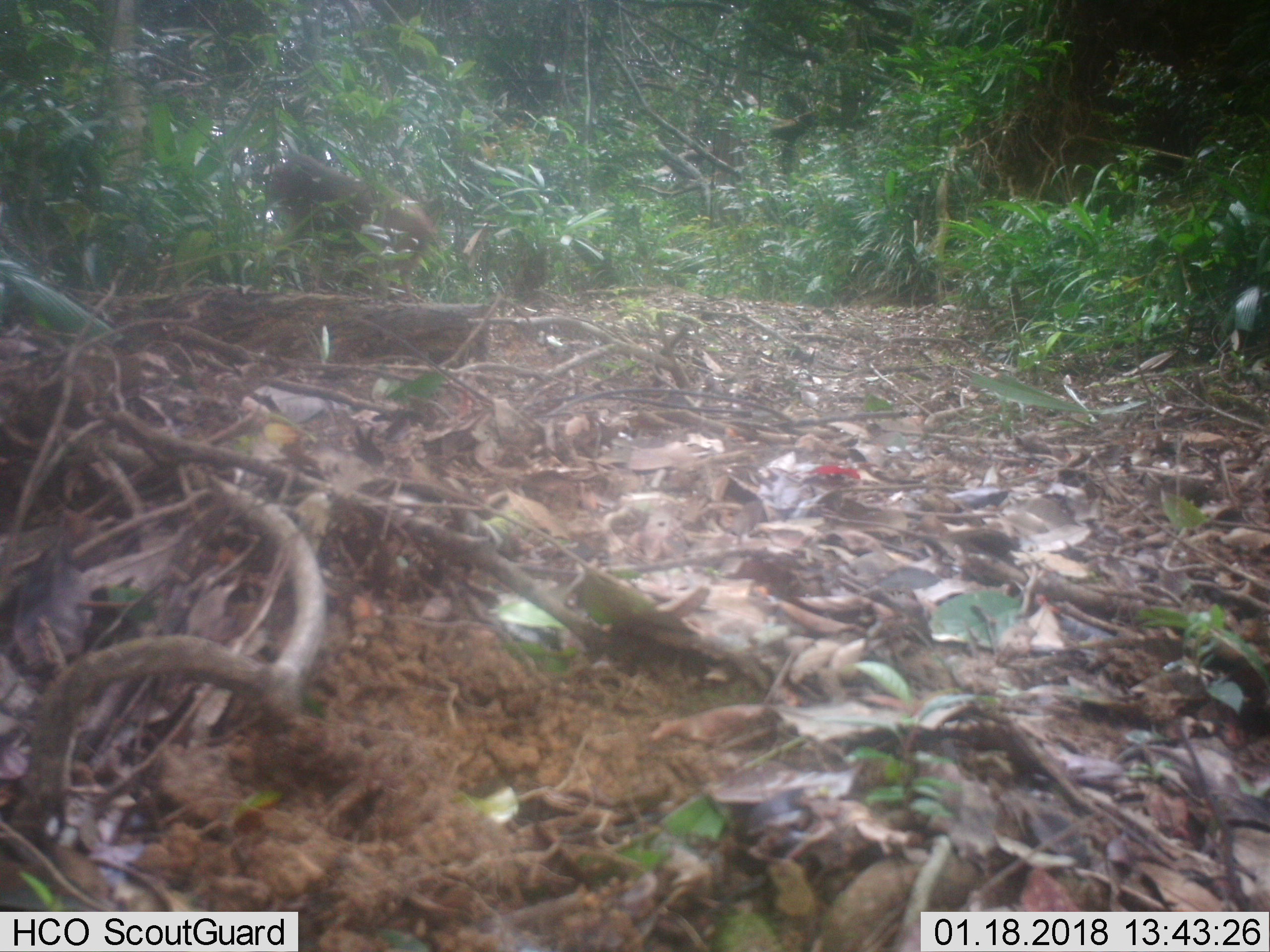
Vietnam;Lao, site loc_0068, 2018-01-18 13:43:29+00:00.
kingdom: Animalia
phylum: Chordata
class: Mammalia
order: Primates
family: Cercopithecidae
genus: Macaca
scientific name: Macaca arctoides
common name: stump-tailed macaque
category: stump tailed macaque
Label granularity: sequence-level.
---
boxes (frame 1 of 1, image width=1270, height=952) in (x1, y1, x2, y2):
stump tailed macaque: (265, 153, 438, 302)